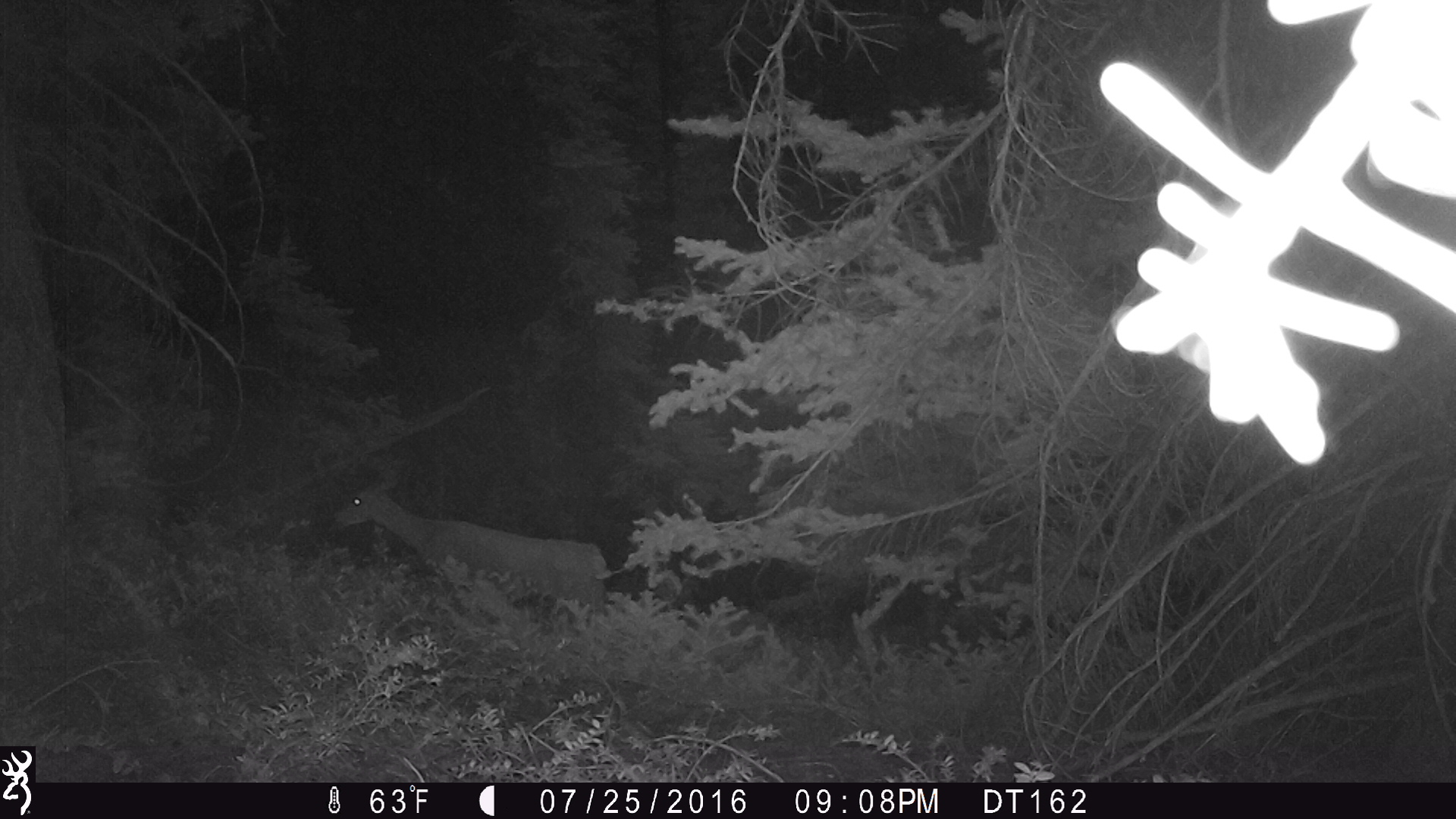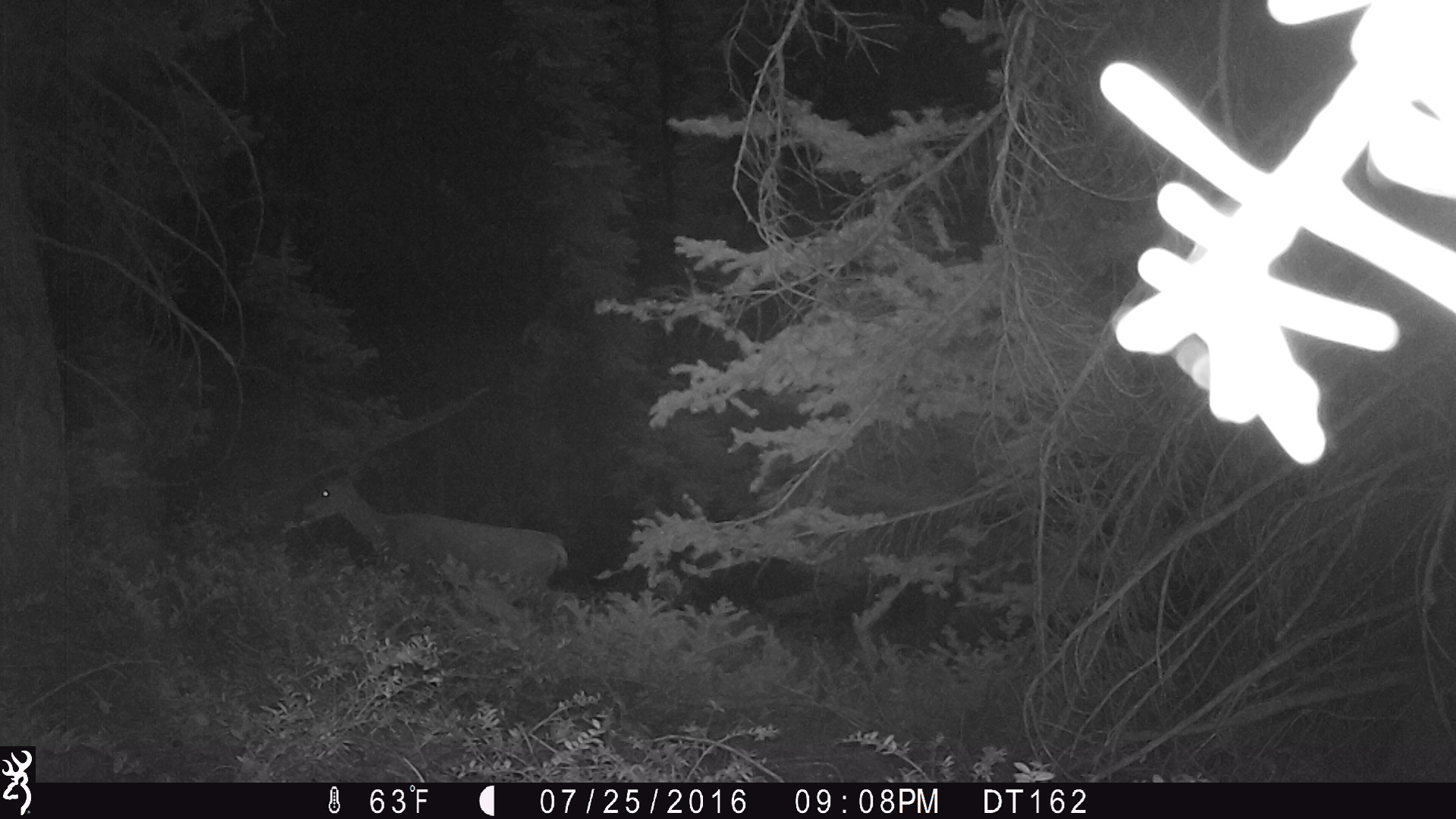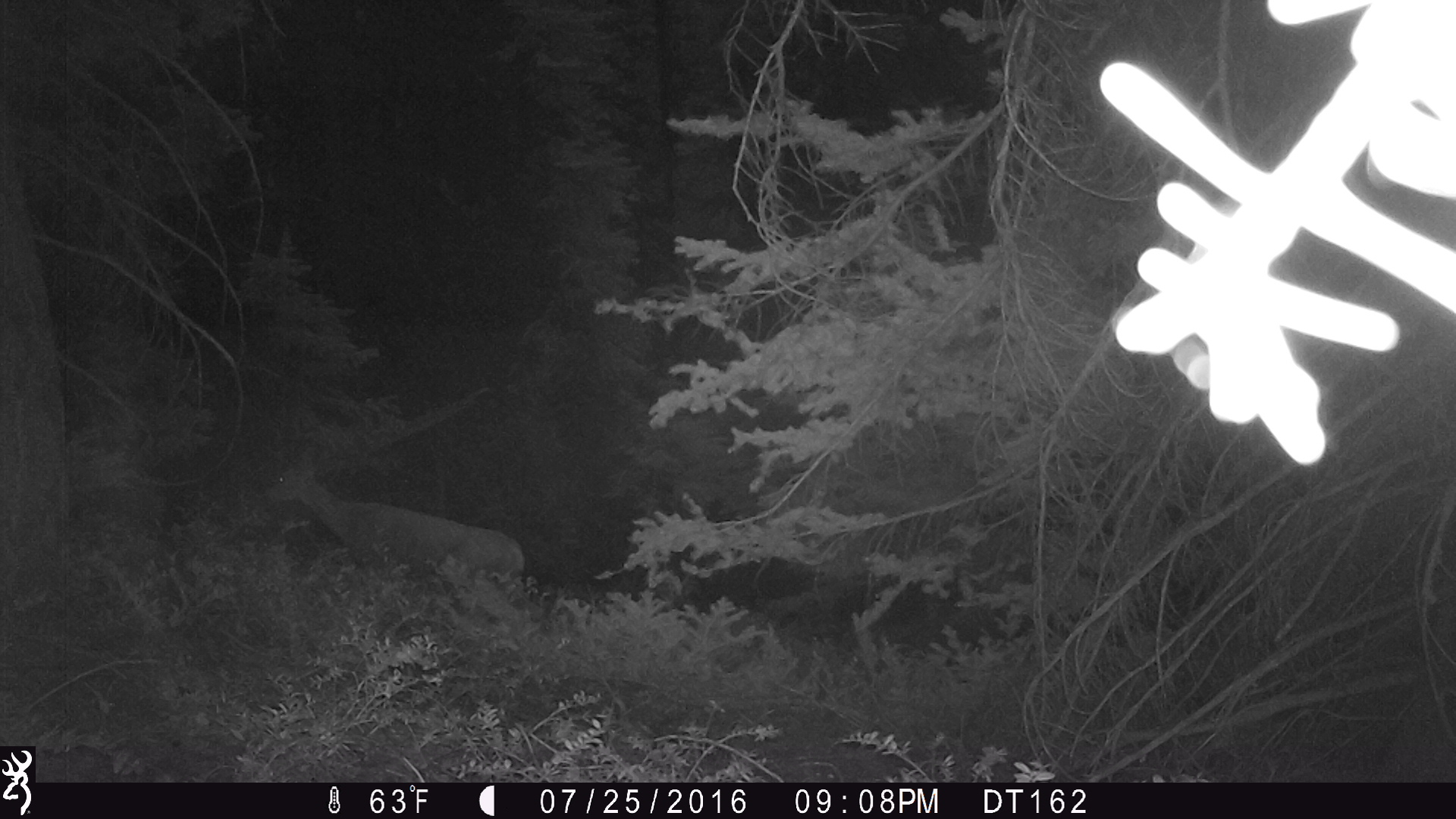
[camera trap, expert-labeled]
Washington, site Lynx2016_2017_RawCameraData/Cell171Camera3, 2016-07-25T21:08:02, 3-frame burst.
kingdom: Animalia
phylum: Chordata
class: Mammalia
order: Artiodactyla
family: Cervidae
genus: Odocoileus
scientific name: Odocoileus hemionus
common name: mule deer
Odocoileus hemionus (mule deer). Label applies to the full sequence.